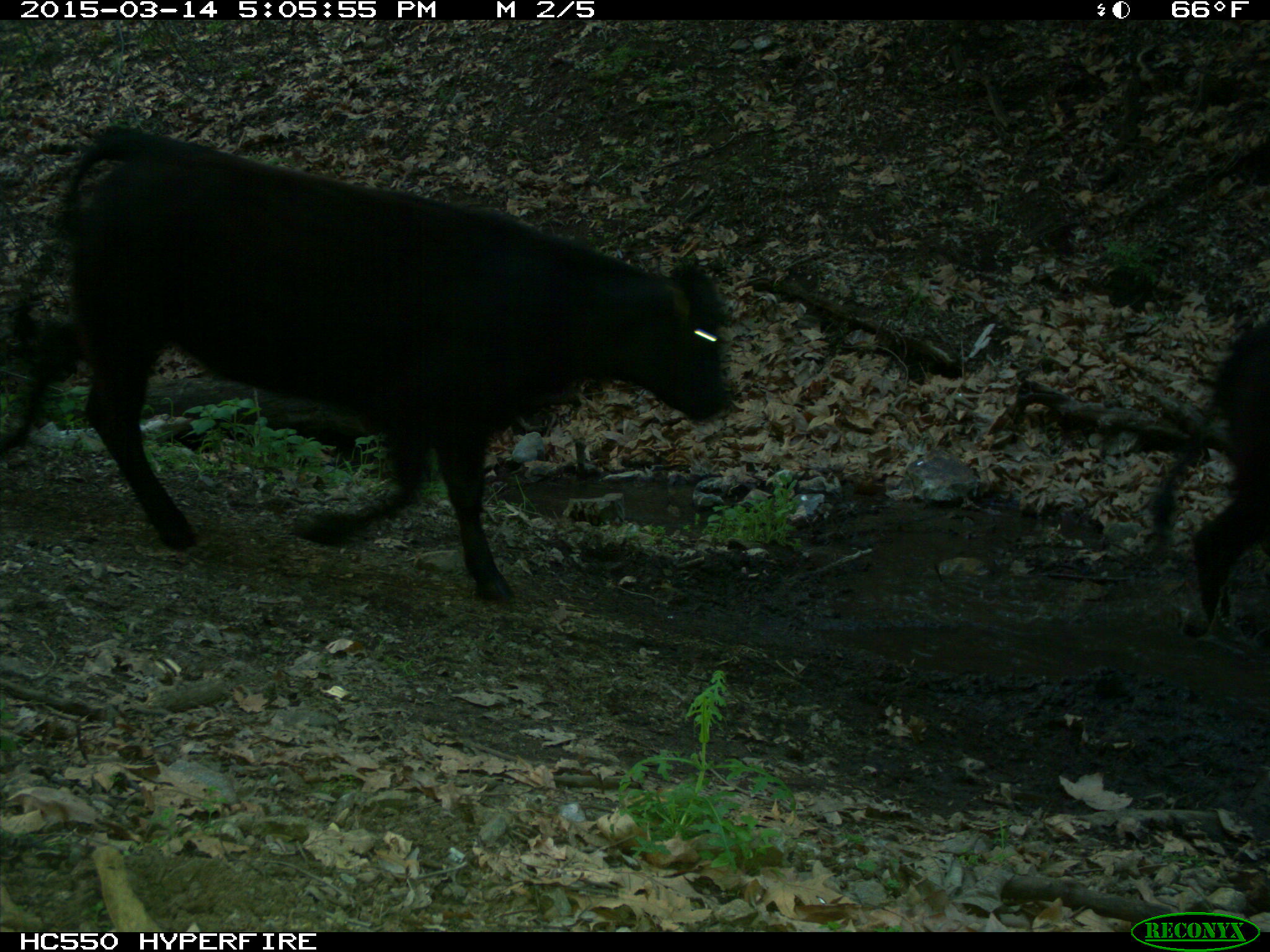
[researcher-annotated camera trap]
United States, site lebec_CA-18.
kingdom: Animalia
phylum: Chordata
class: Mammalia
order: Artiodactyla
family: Bovidae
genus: Bos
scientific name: Bos taurus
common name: domestic cow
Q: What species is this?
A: Bos taurus (domestic cow).